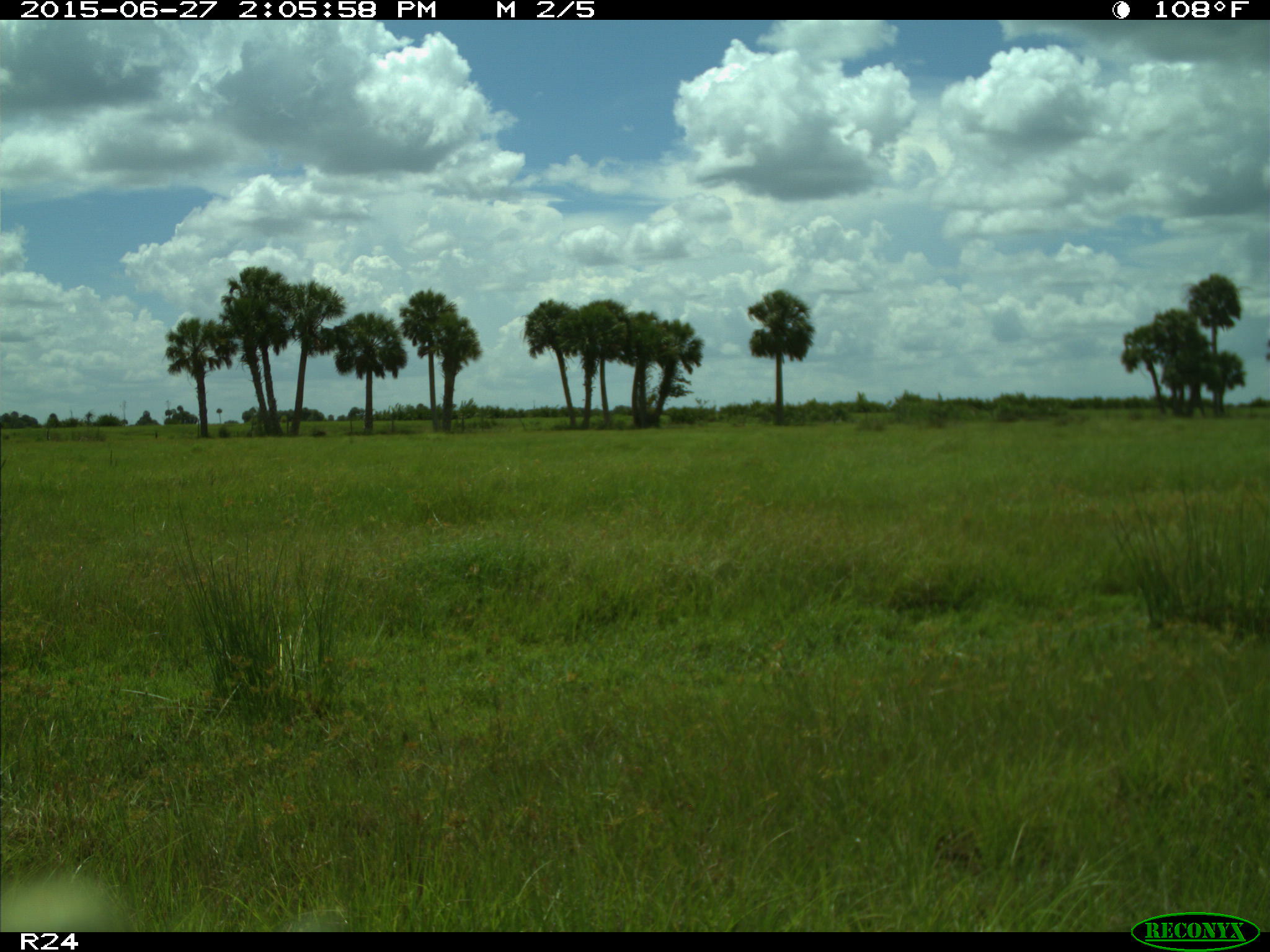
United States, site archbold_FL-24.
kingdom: Animalia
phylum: Chordata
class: Mammalia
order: Artiodactyla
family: Bovidae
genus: Bos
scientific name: Bos taurus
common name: domestic cow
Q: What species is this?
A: Bos taurus (domestic cow).